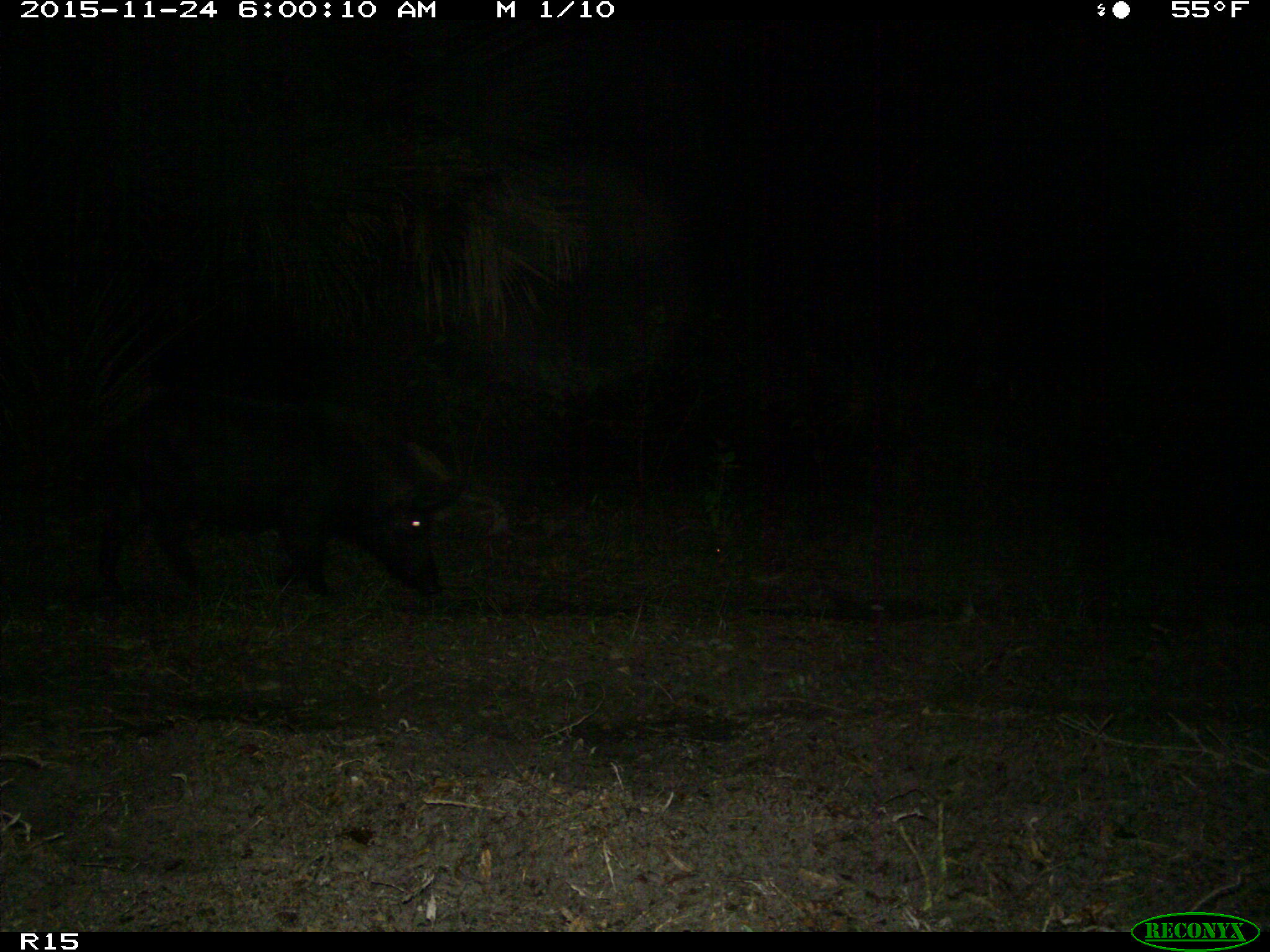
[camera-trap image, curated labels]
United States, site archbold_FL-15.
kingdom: Animalia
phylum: Chordata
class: Mammalia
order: Artiodactyla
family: Suidae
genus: Sus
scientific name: Sus scrofa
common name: wild boar